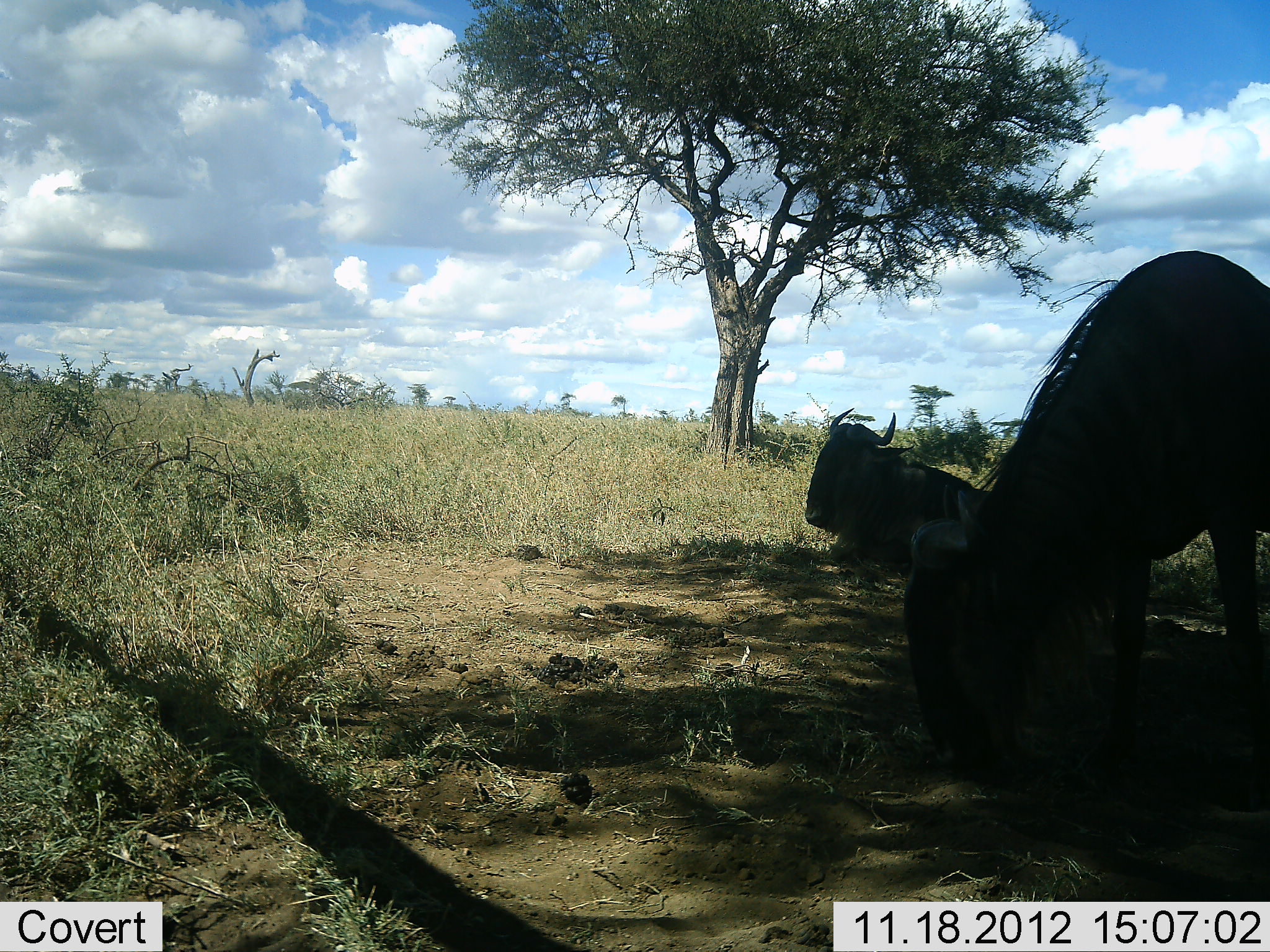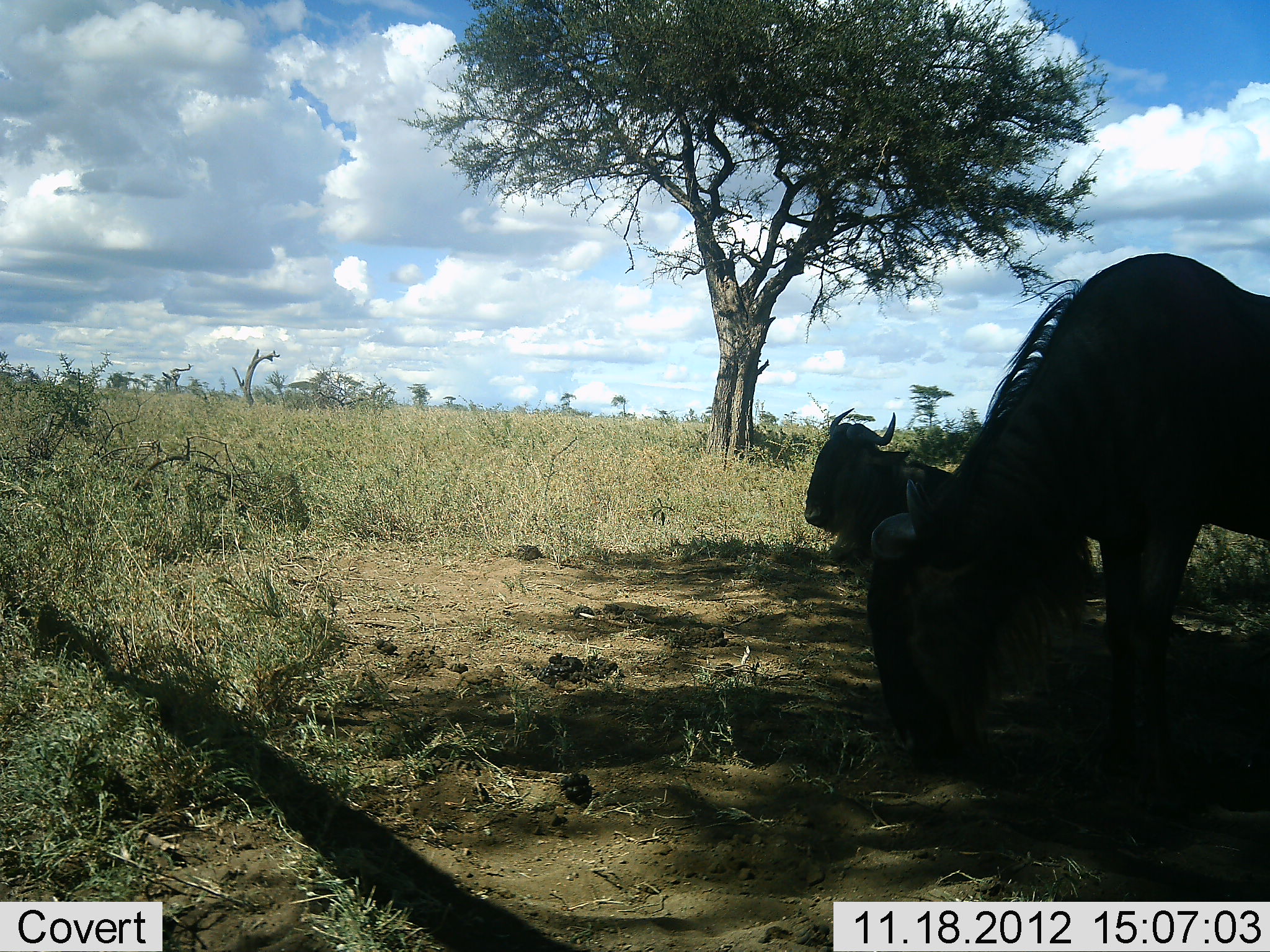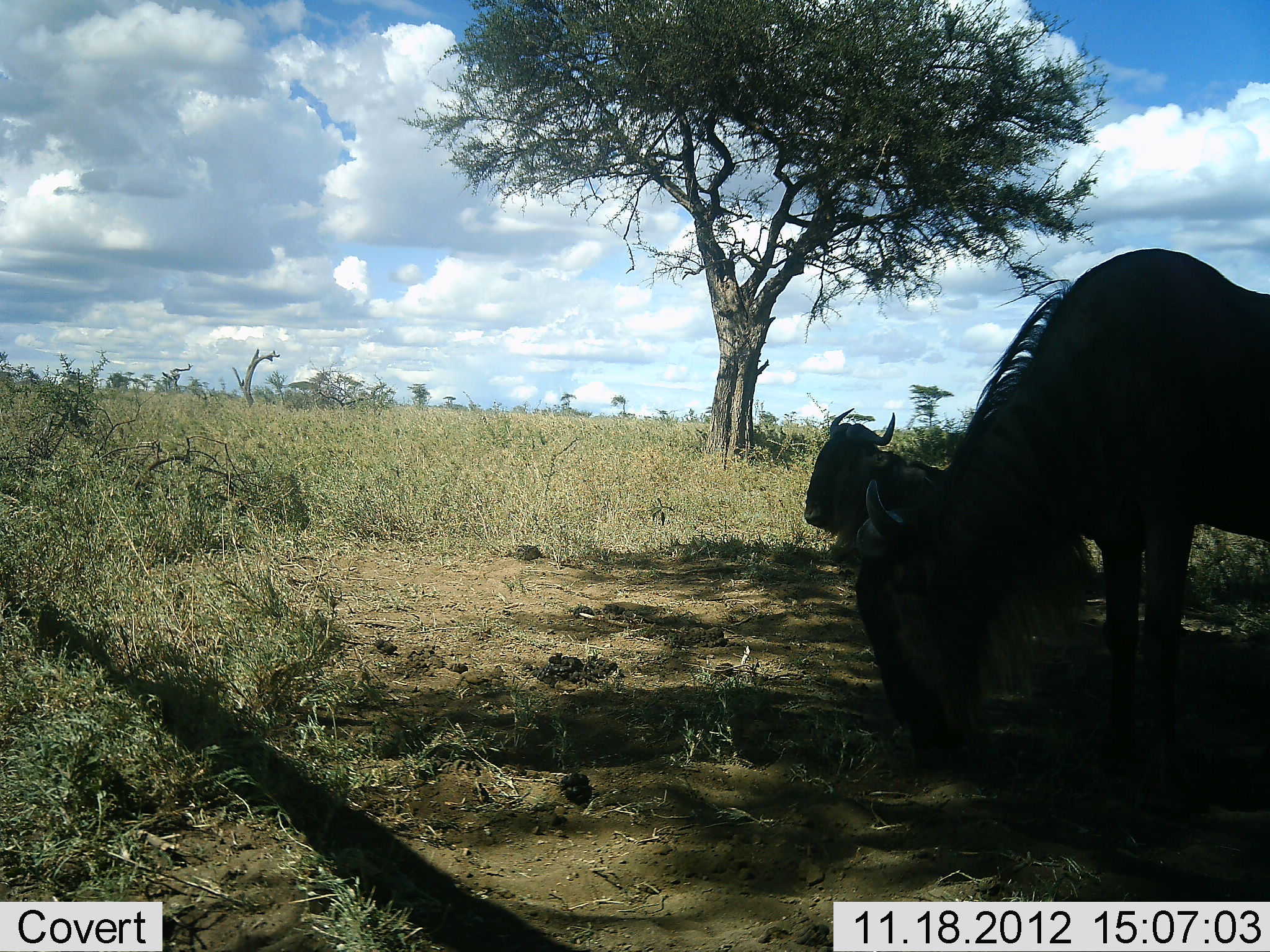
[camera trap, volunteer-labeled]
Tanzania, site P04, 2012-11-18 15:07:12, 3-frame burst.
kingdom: Animalia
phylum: Chordata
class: Mammalia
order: Artiodactyla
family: Bovidae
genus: Connochaetes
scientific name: Connochaetes taurinus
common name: blue wildebeest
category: wildebeest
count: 2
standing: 50%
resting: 100%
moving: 0%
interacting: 0%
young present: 0%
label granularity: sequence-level